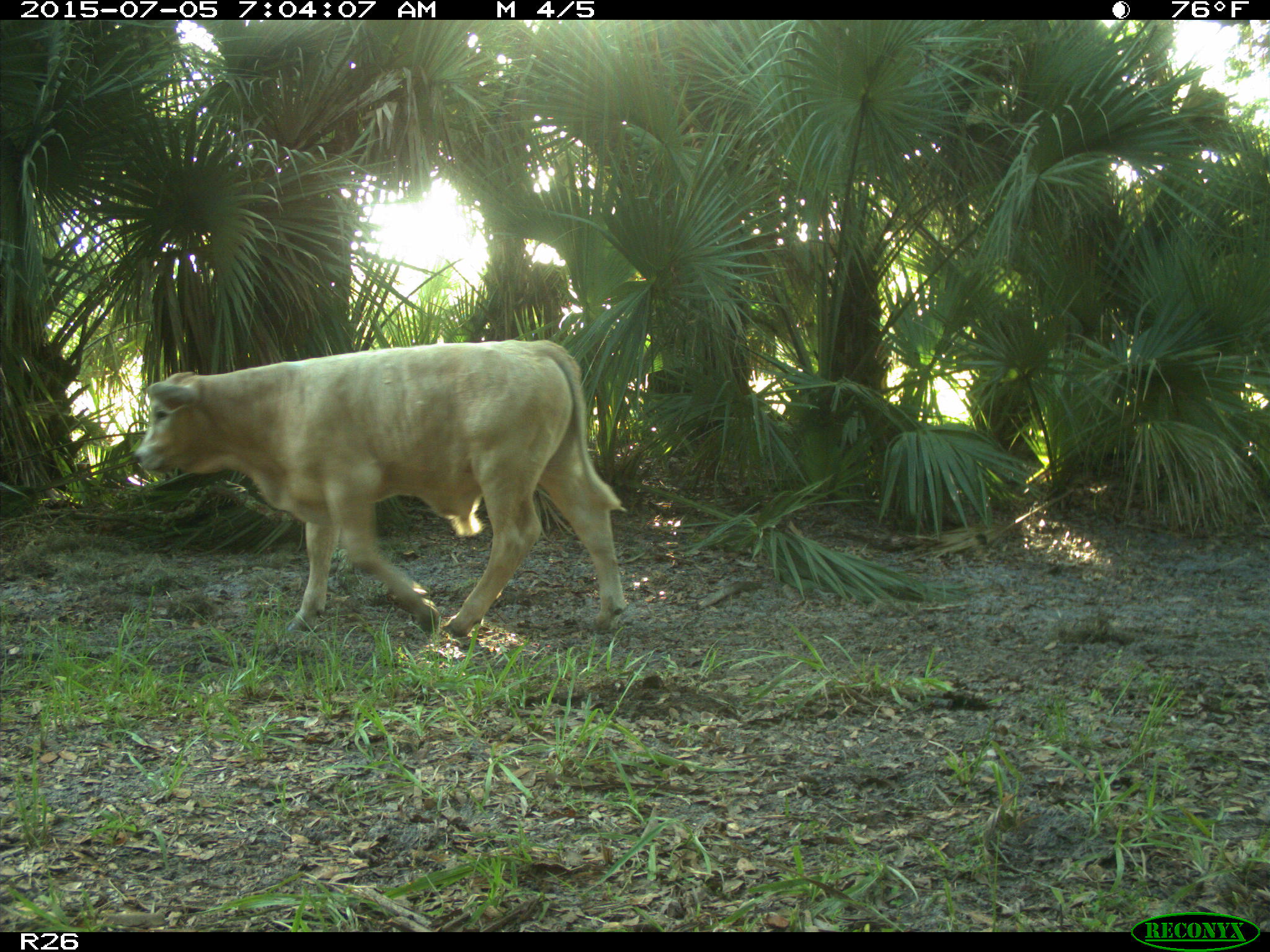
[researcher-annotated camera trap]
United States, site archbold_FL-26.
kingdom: Animalia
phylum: Chordata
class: Mammalia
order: Artiodactyla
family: Bovidae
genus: Bos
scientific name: Bos taurus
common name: domestic cow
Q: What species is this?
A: Bos taurus (domestic cow).